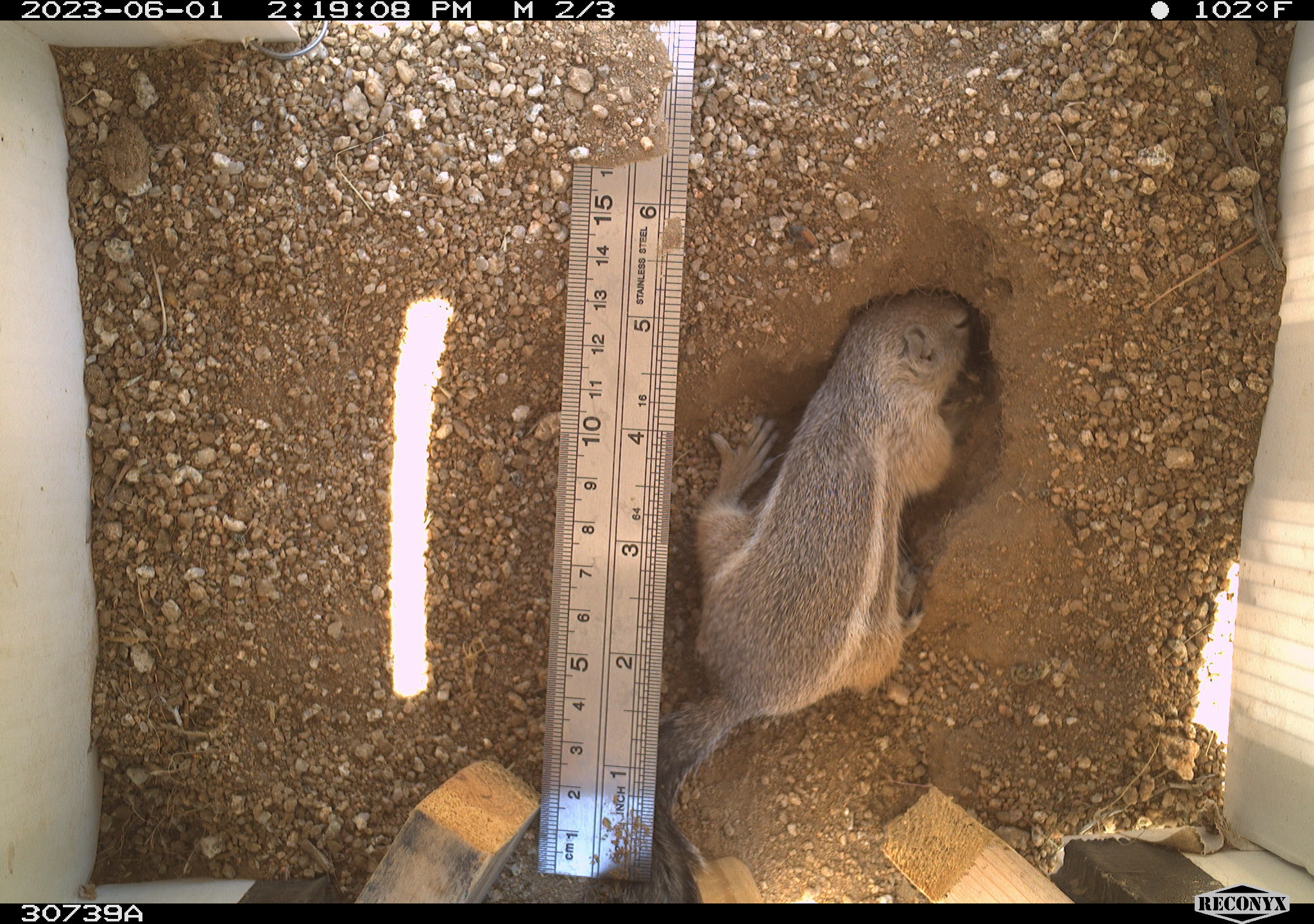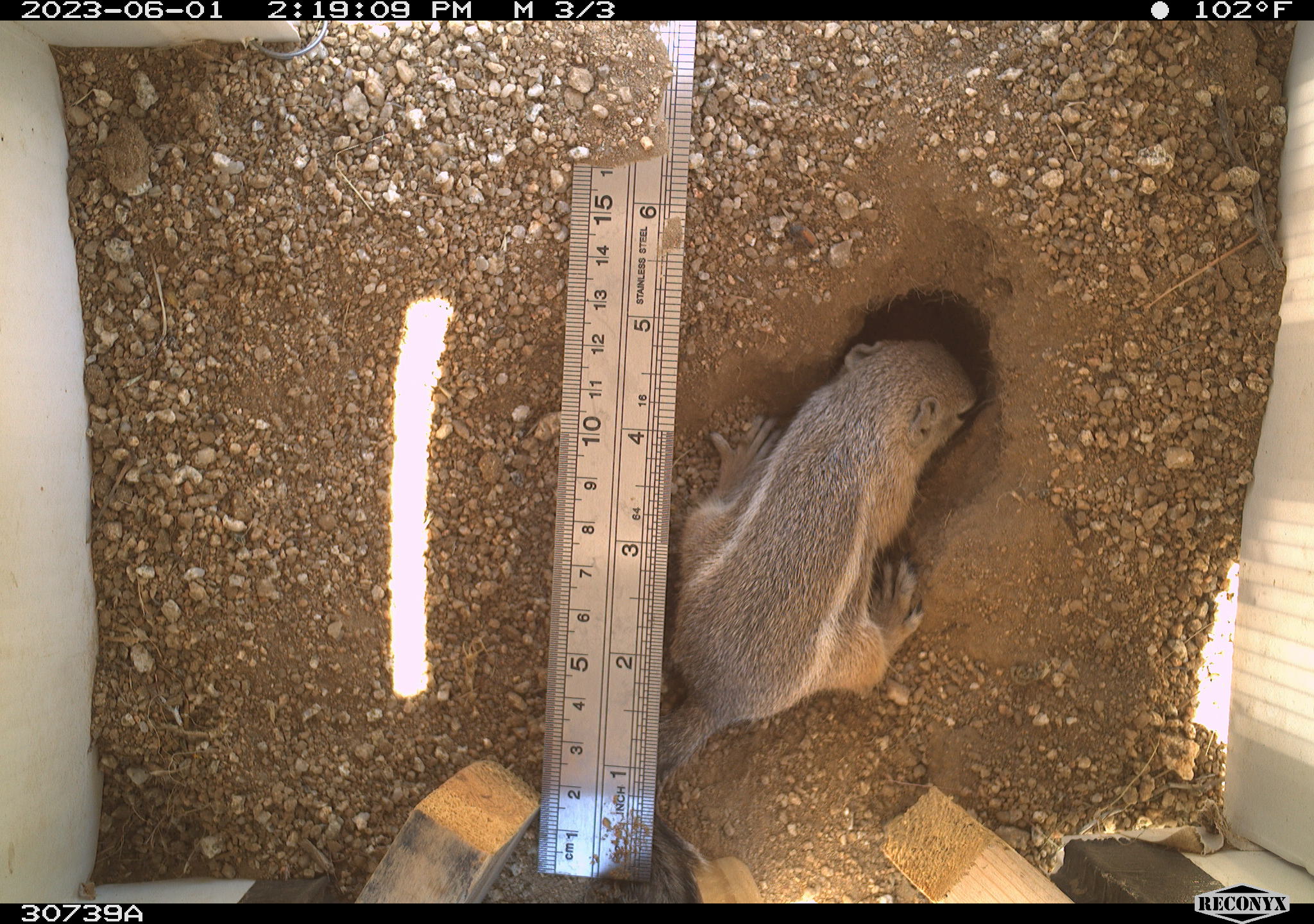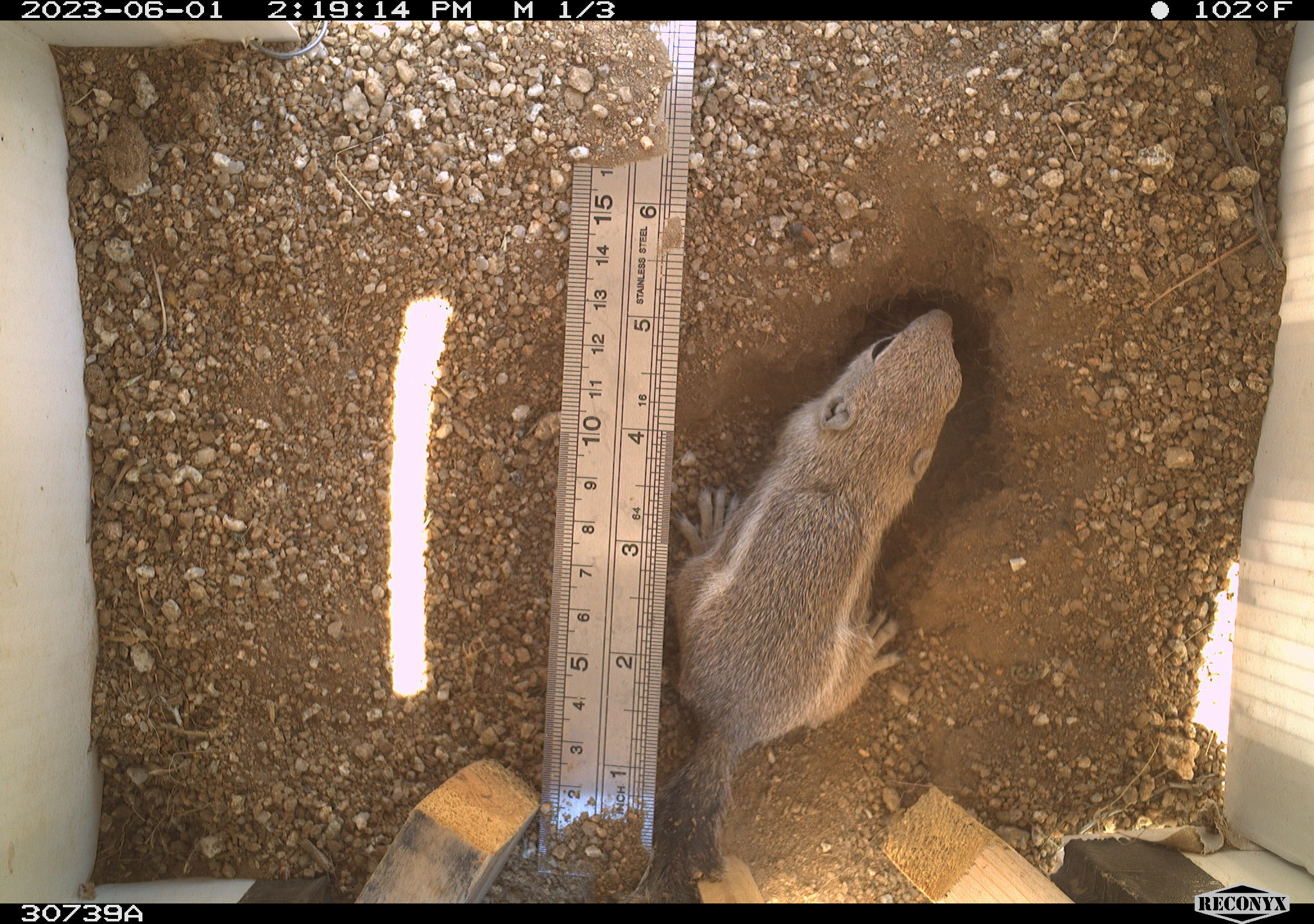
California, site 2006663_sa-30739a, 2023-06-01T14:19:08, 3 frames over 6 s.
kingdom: Animalia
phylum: Chordata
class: Mammalia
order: Rodentia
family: Sciuridae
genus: Ammospermophilus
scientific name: Ammospermophilus leucurus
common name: white-tailed antelope squirrel